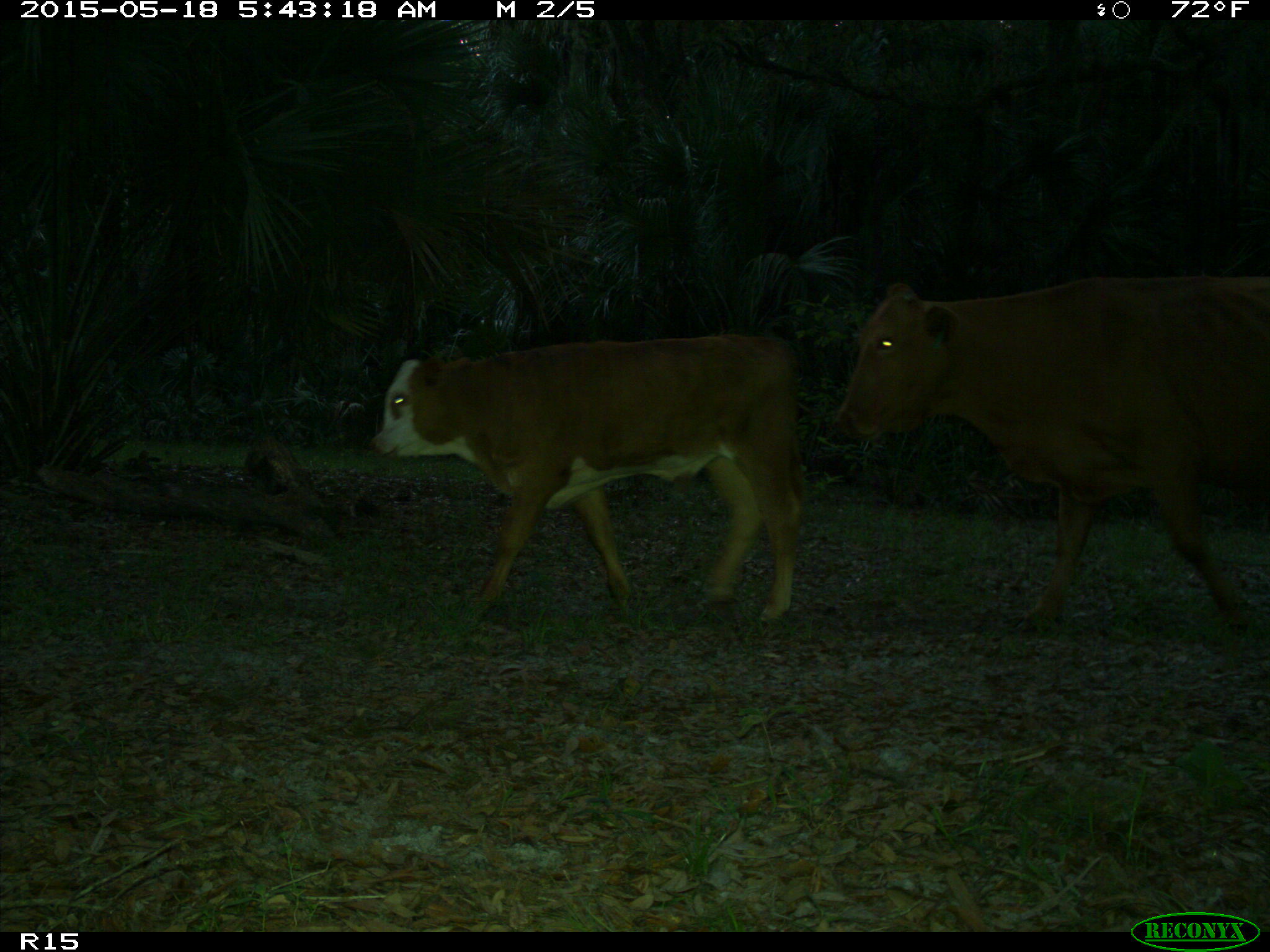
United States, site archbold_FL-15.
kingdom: Animalia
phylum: Chordata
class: Mammalia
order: Artiodactyla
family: Bovidae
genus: Bos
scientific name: Bos taurus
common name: domestic cow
Bos taurus (domestic cow).